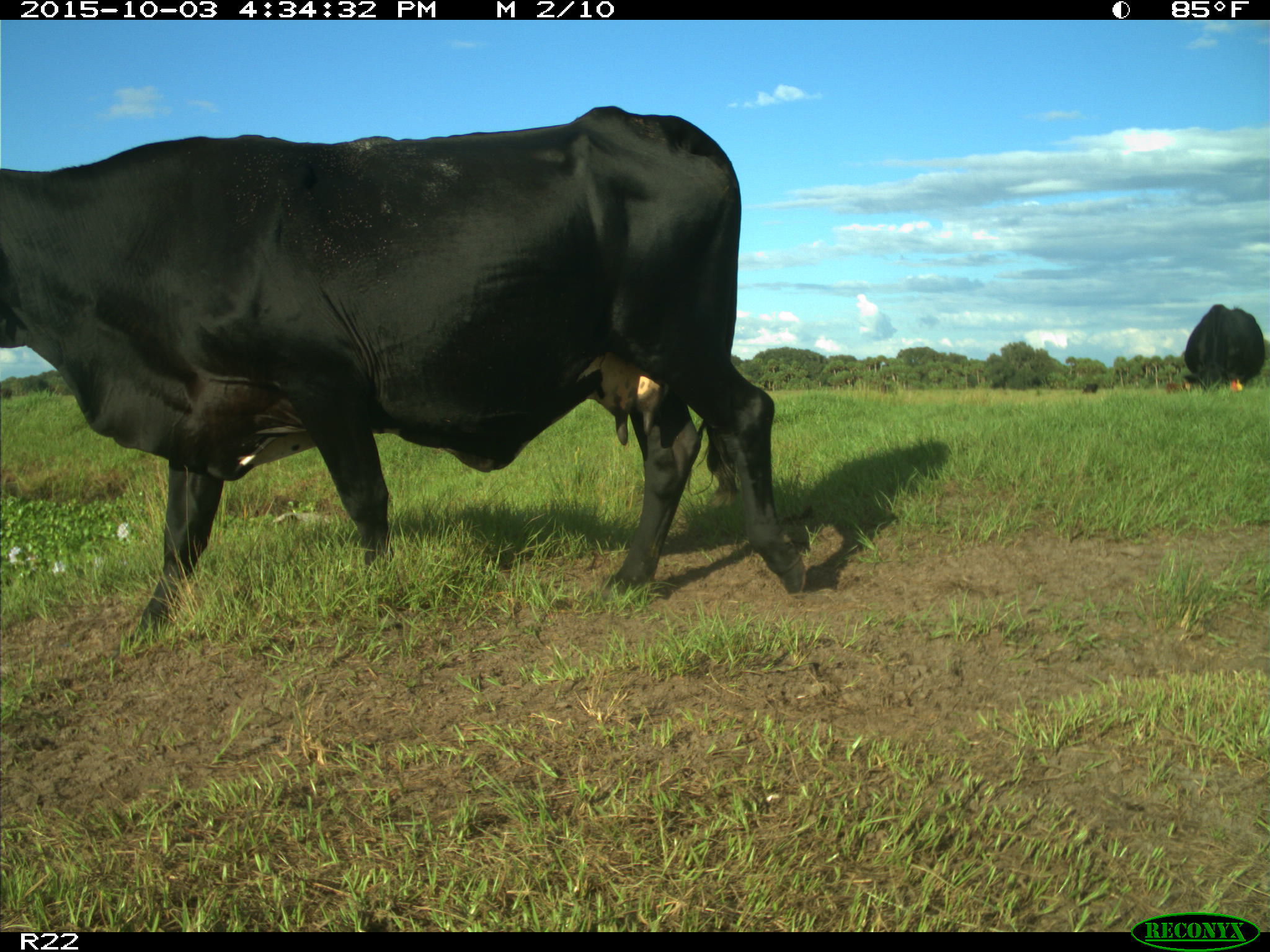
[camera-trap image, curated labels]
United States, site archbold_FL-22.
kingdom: Animalia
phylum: Chordata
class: Mammalia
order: Artiodactyla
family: Bovidae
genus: Bos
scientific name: Bos taurus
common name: domestic cow